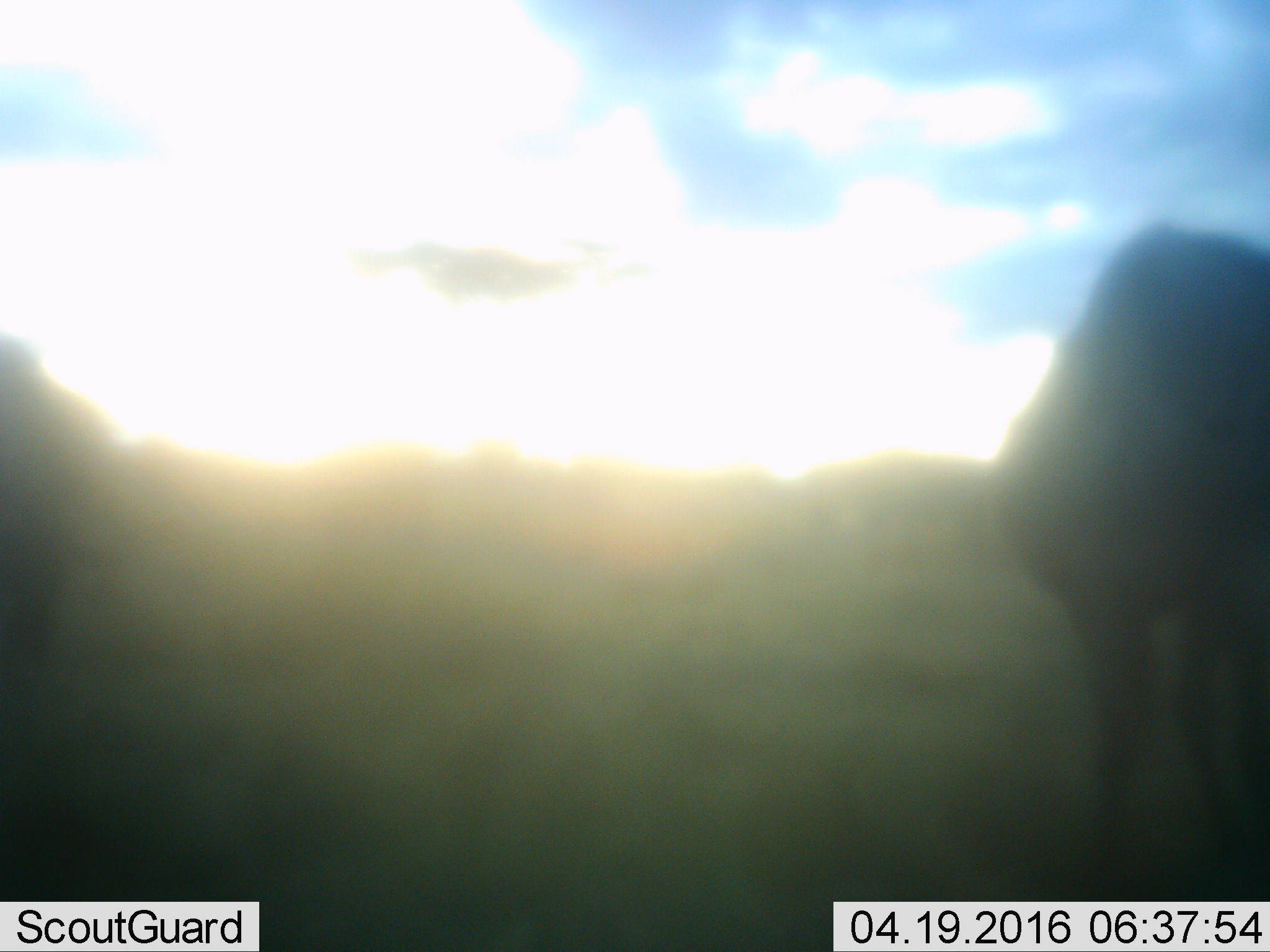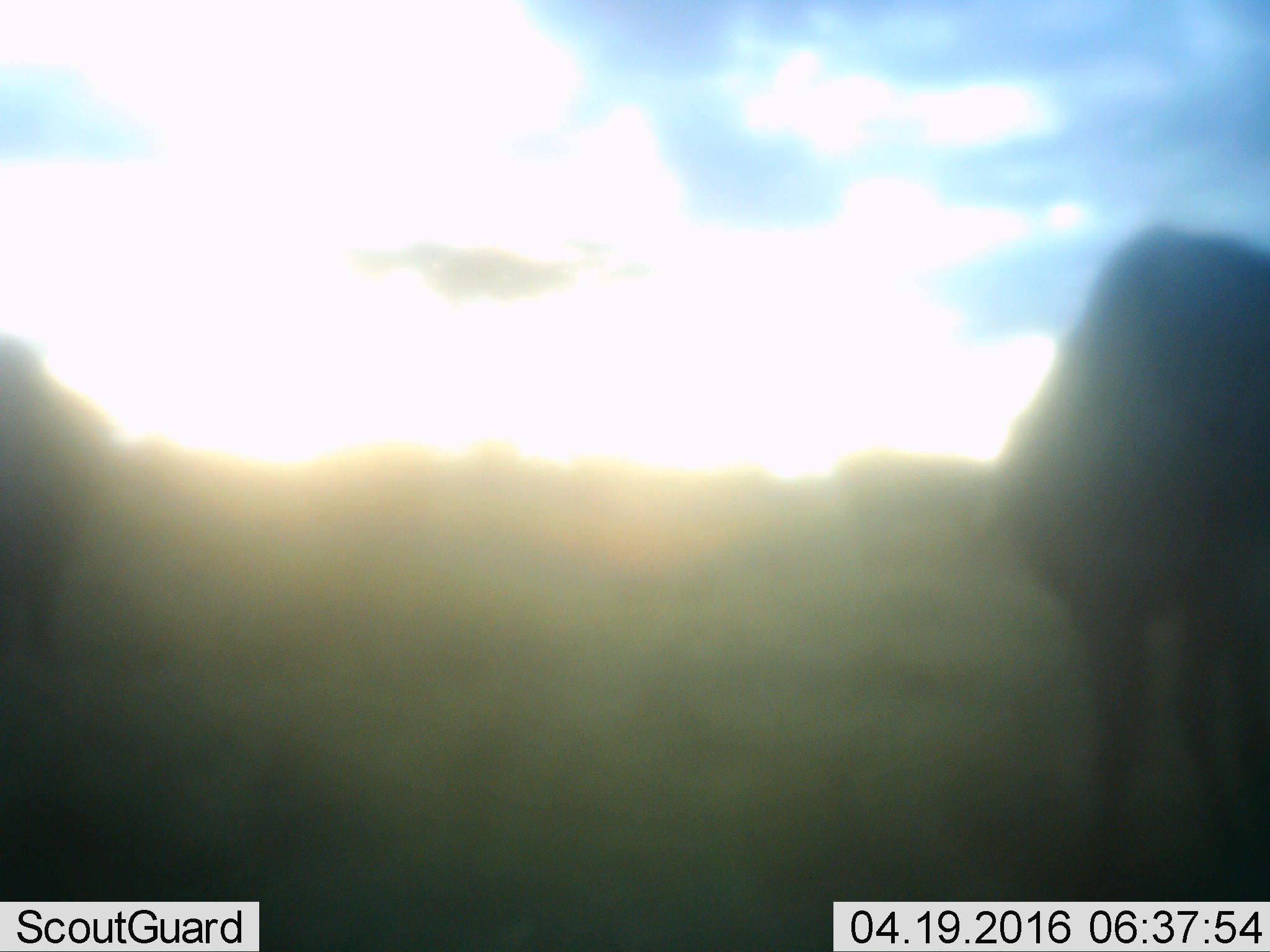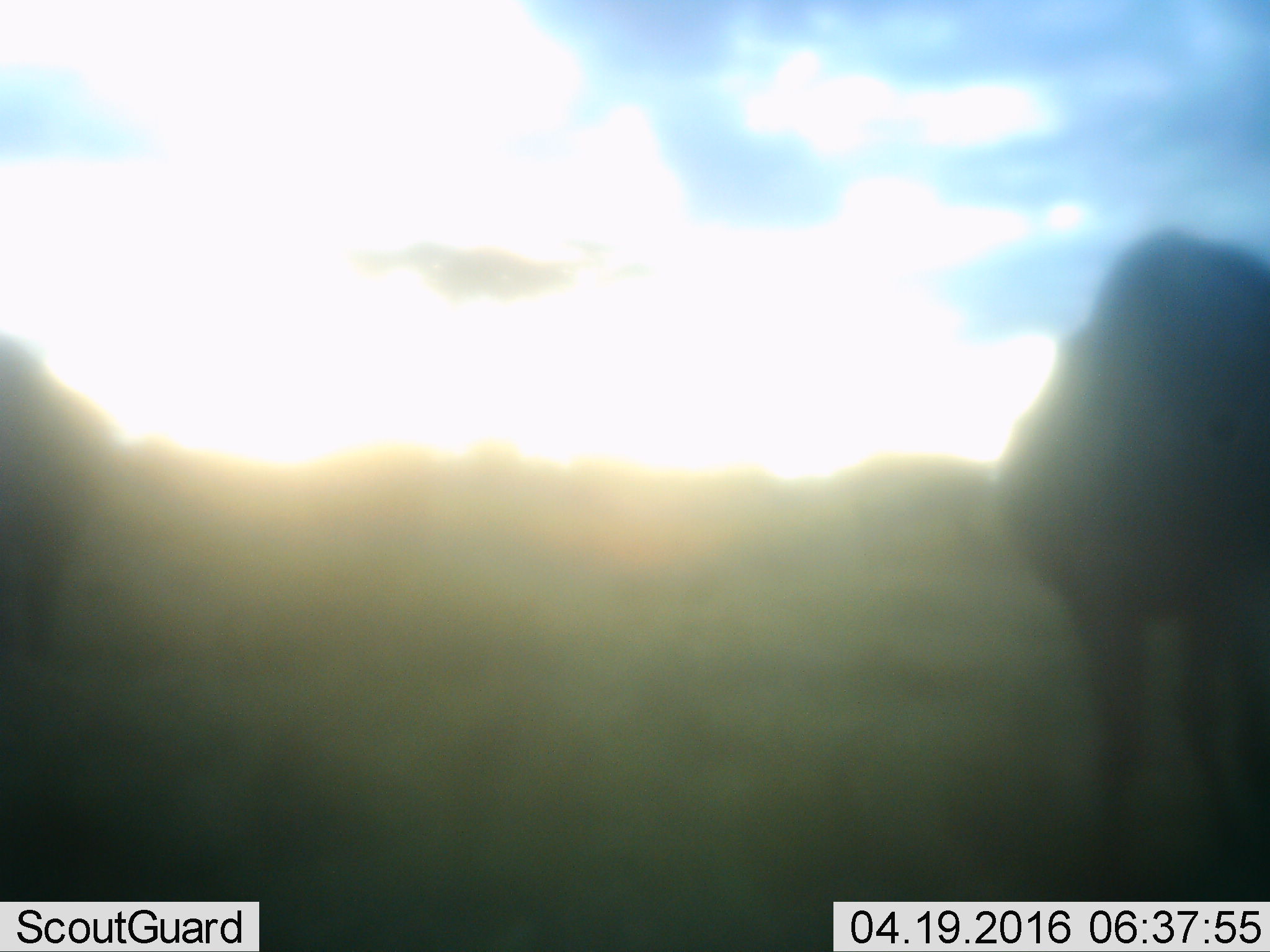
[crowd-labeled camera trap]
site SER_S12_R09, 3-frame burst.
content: unidentified animal